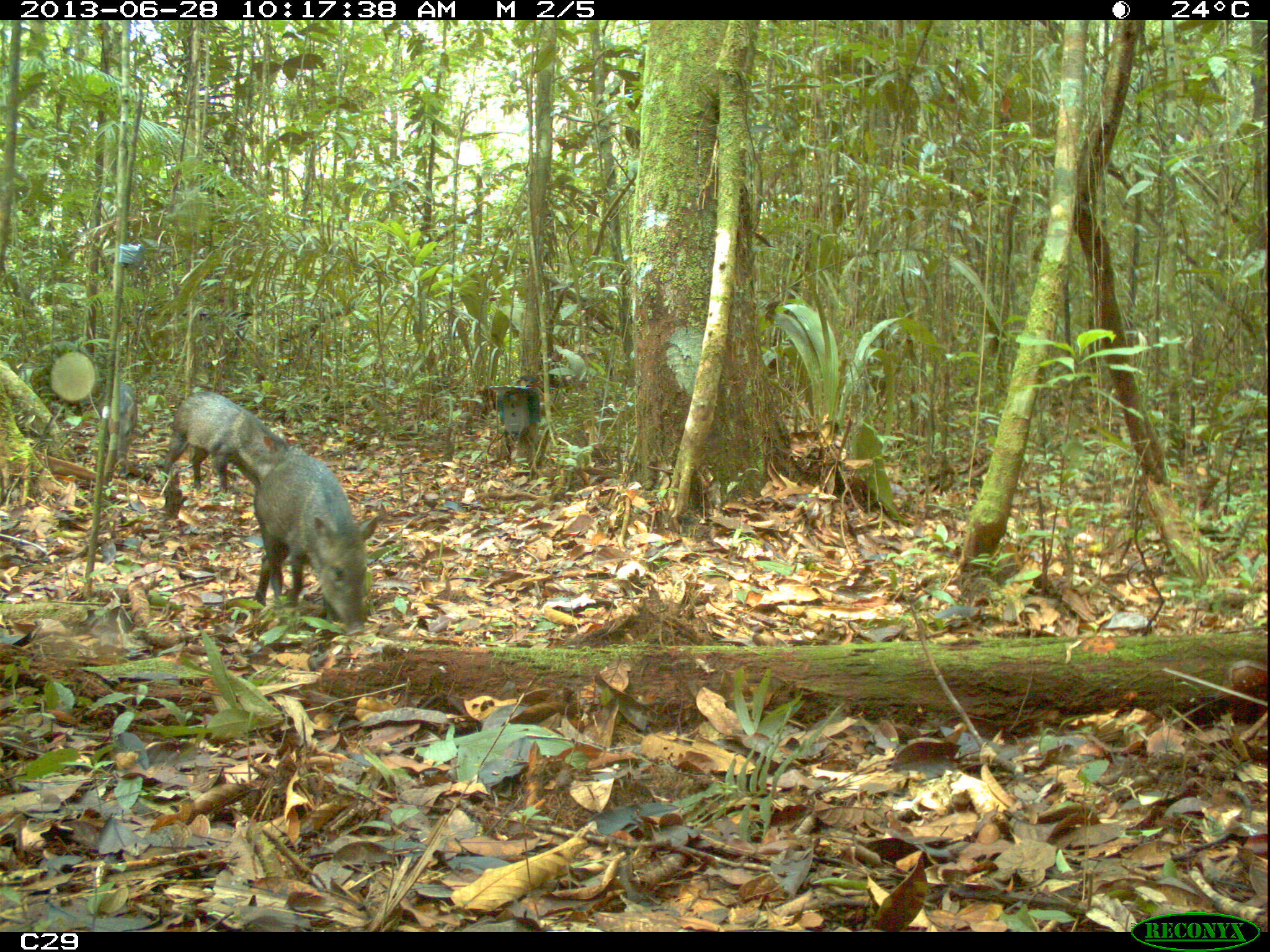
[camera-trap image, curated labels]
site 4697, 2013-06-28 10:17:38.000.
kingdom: Animalia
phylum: Chordata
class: Mammalia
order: Artiodactyla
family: Tayassuidae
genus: Pecari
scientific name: Pecari tajacu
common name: collared peccary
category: tayassu tajacu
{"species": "tayassu tajacu (collared peccary) (Pecari tajacu)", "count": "7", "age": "adult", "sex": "male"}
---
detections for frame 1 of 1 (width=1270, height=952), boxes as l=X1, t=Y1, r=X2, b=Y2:
tayassu tajacu: l=254, t=451, r=382, b=627; l=159, t=390, r=291, b=493; l=99, t=380, r=136, b=477